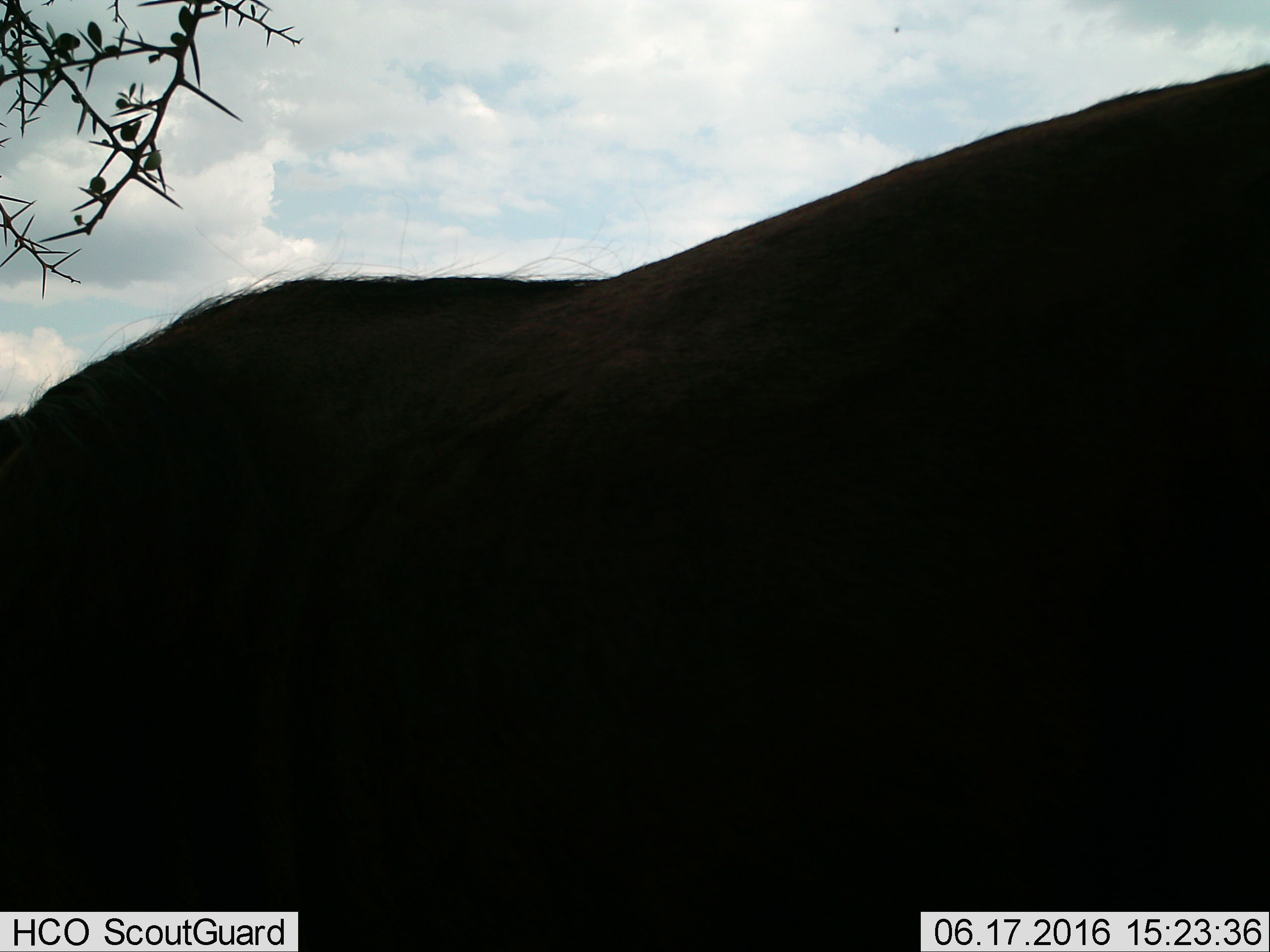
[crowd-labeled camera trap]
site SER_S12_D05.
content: unidentified animal